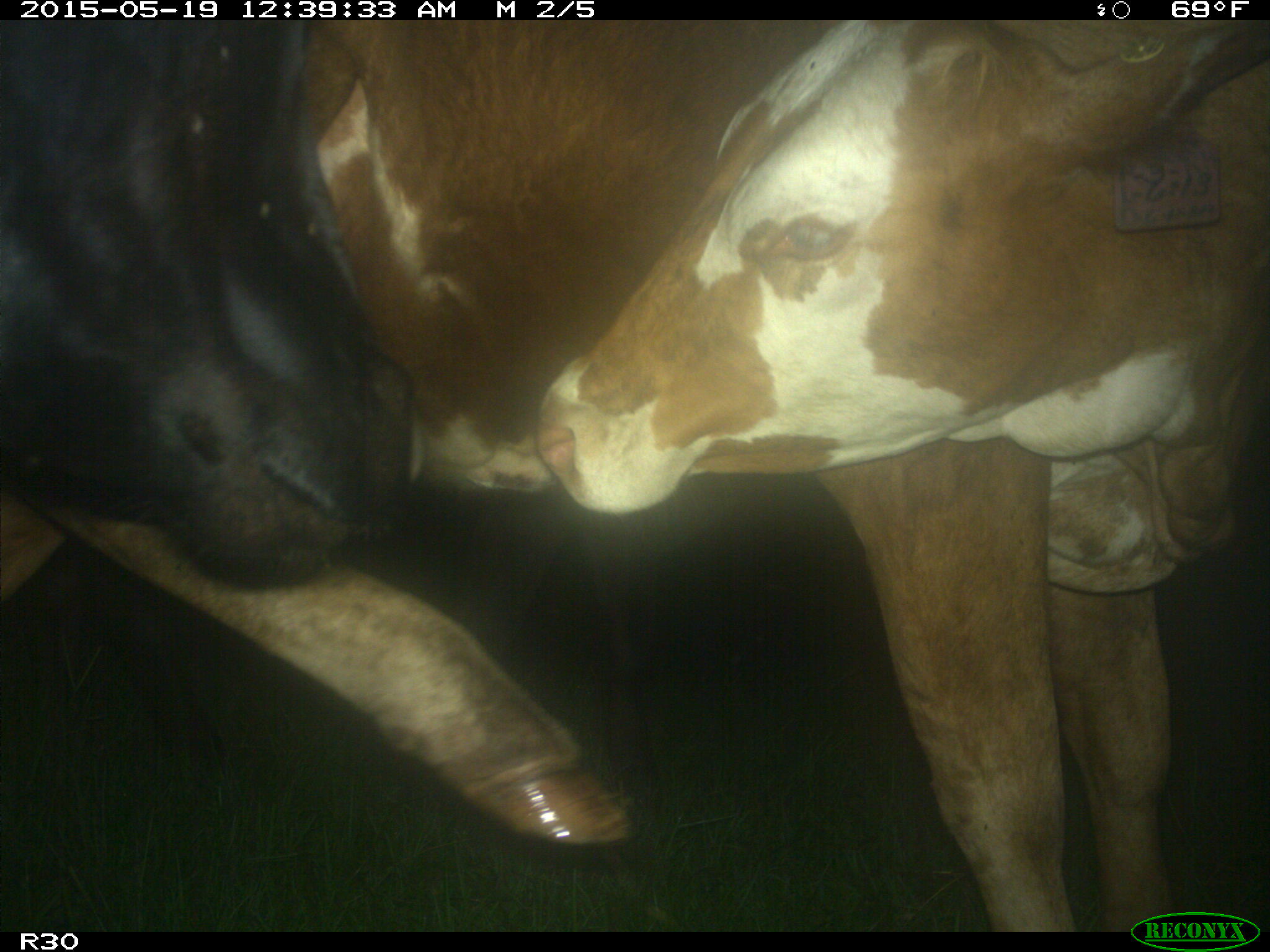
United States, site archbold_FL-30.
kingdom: Animalia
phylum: Chordata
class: Mammalia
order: Artiodactyla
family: Bovidae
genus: Bos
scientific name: Bos taurus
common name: domestic cow